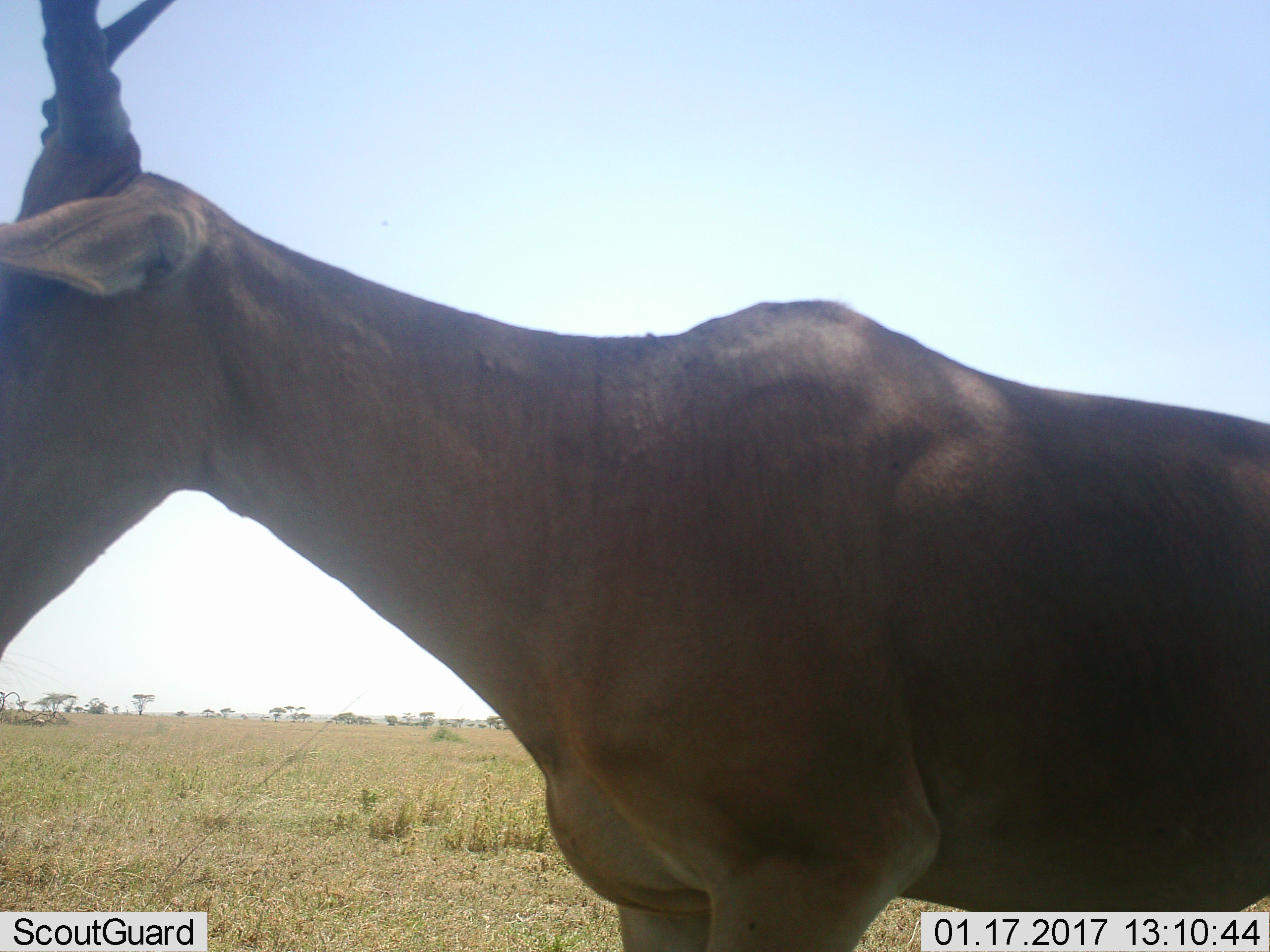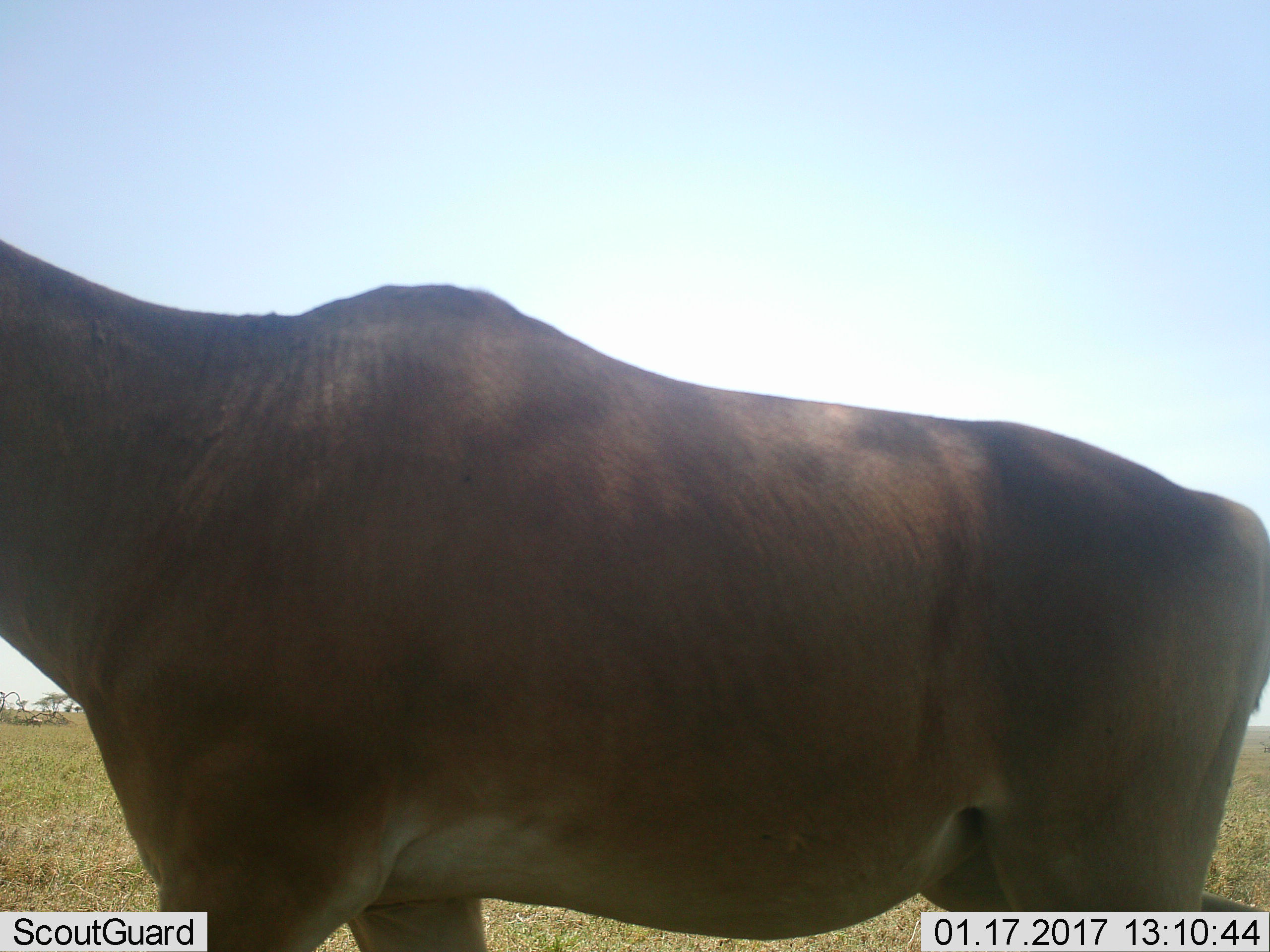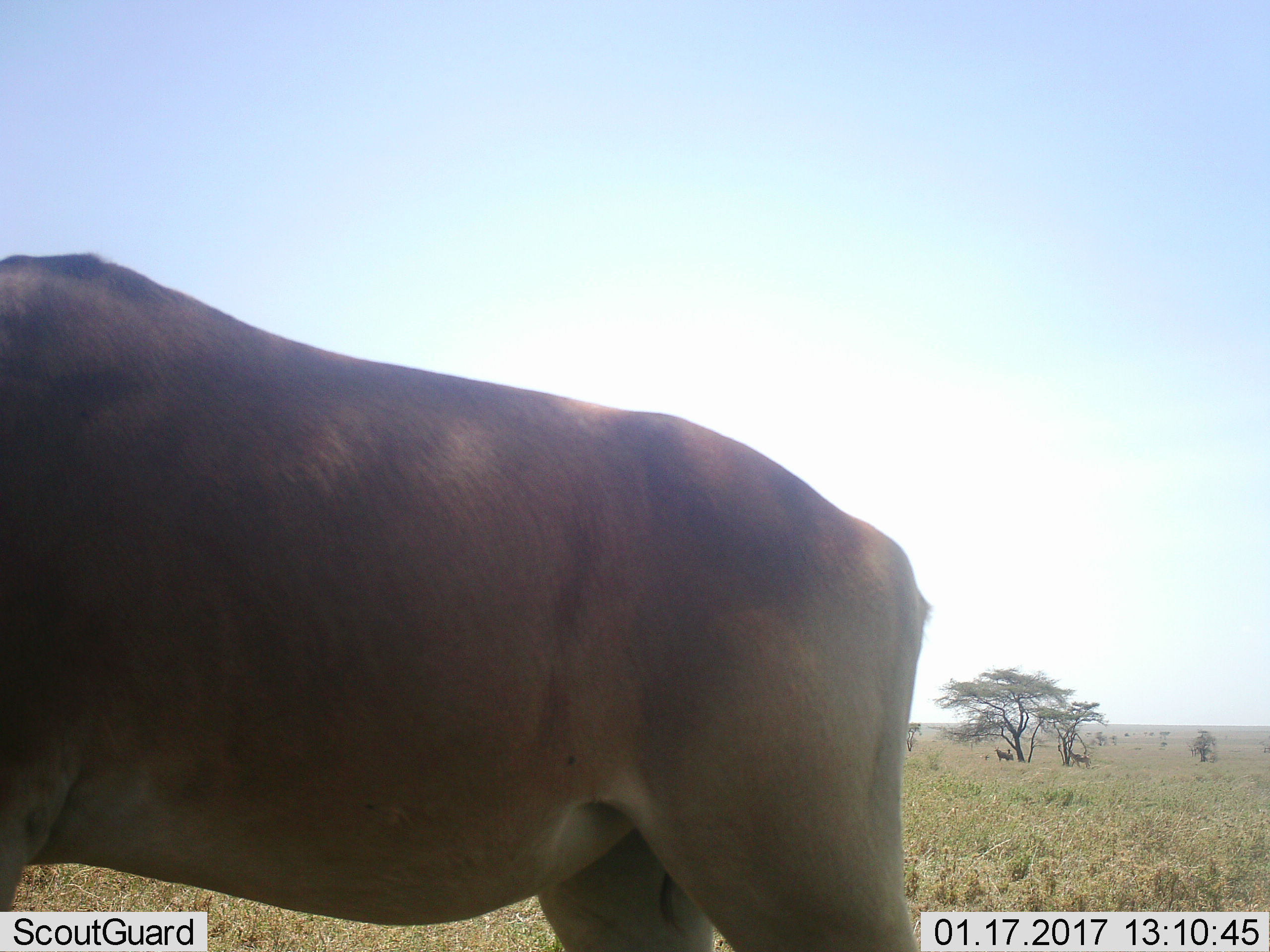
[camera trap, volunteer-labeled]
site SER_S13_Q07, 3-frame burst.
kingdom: Animalia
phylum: Chordata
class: Mammalia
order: Artiodactyla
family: Bovidae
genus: Alcelaphus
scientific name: Alcelaphus buselaphus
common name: hartebeest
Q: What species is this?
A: Hartebeest (Alcelaphus buselaphus).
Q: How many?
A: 1.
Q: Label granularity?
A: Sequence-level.